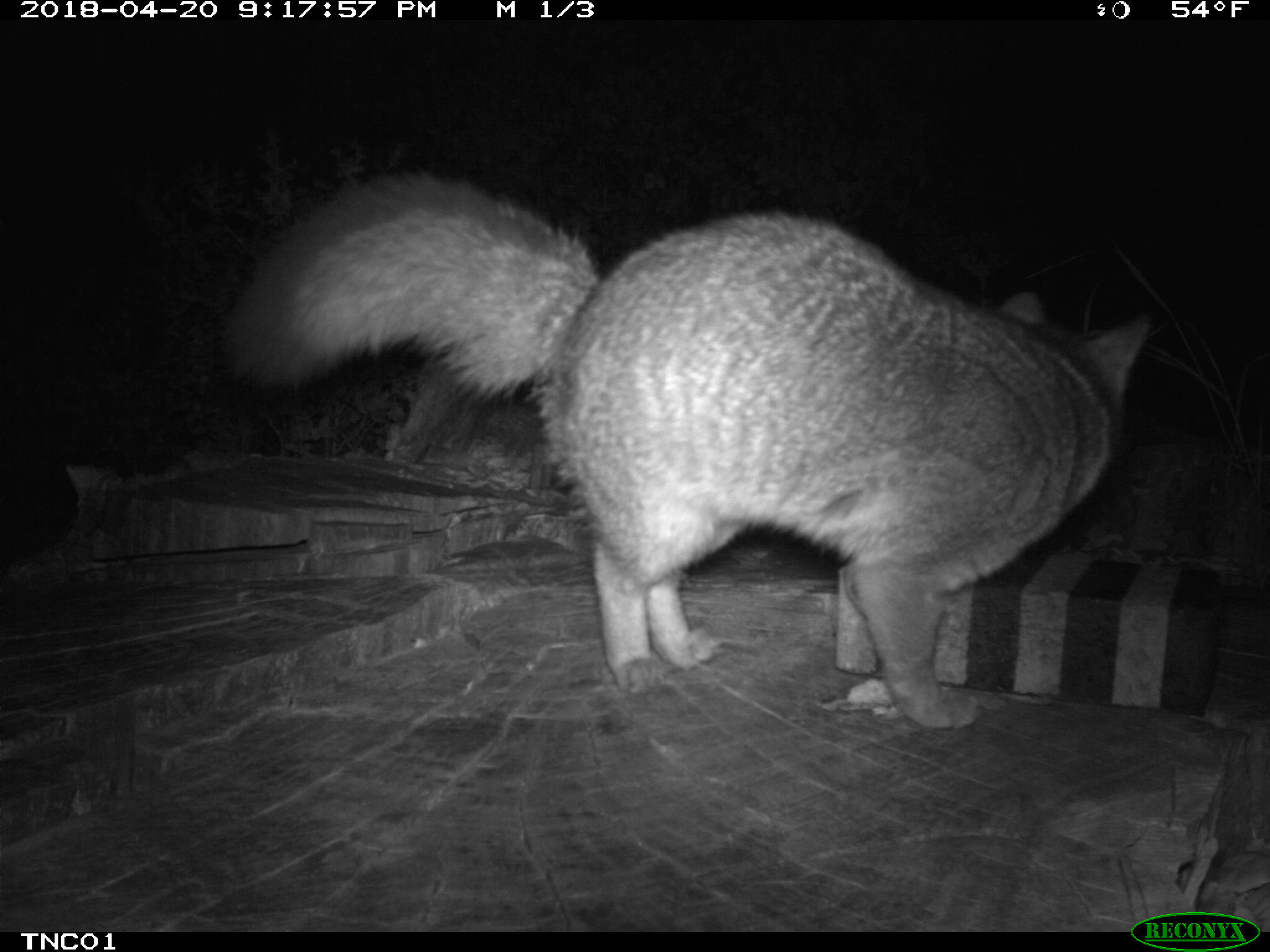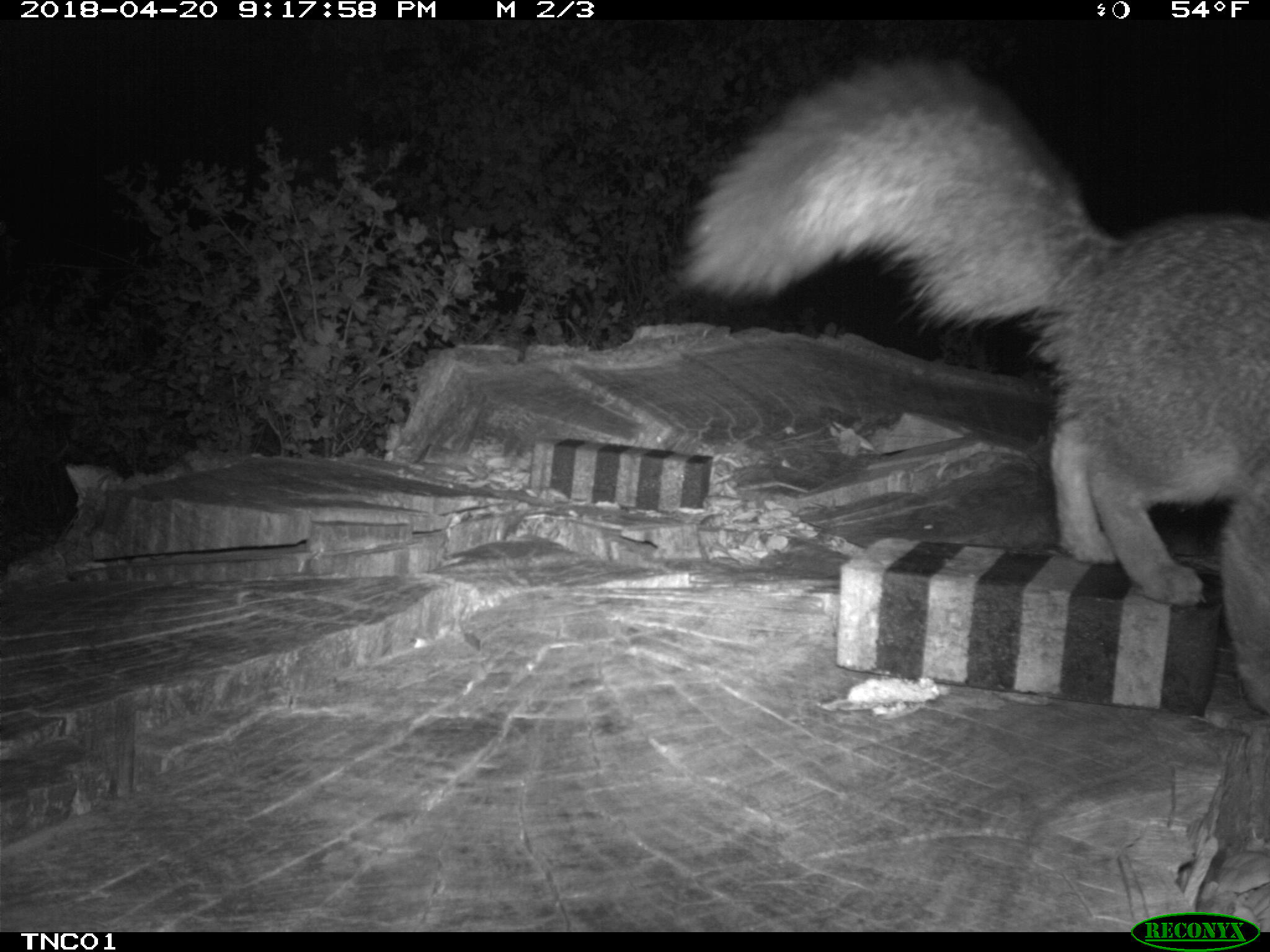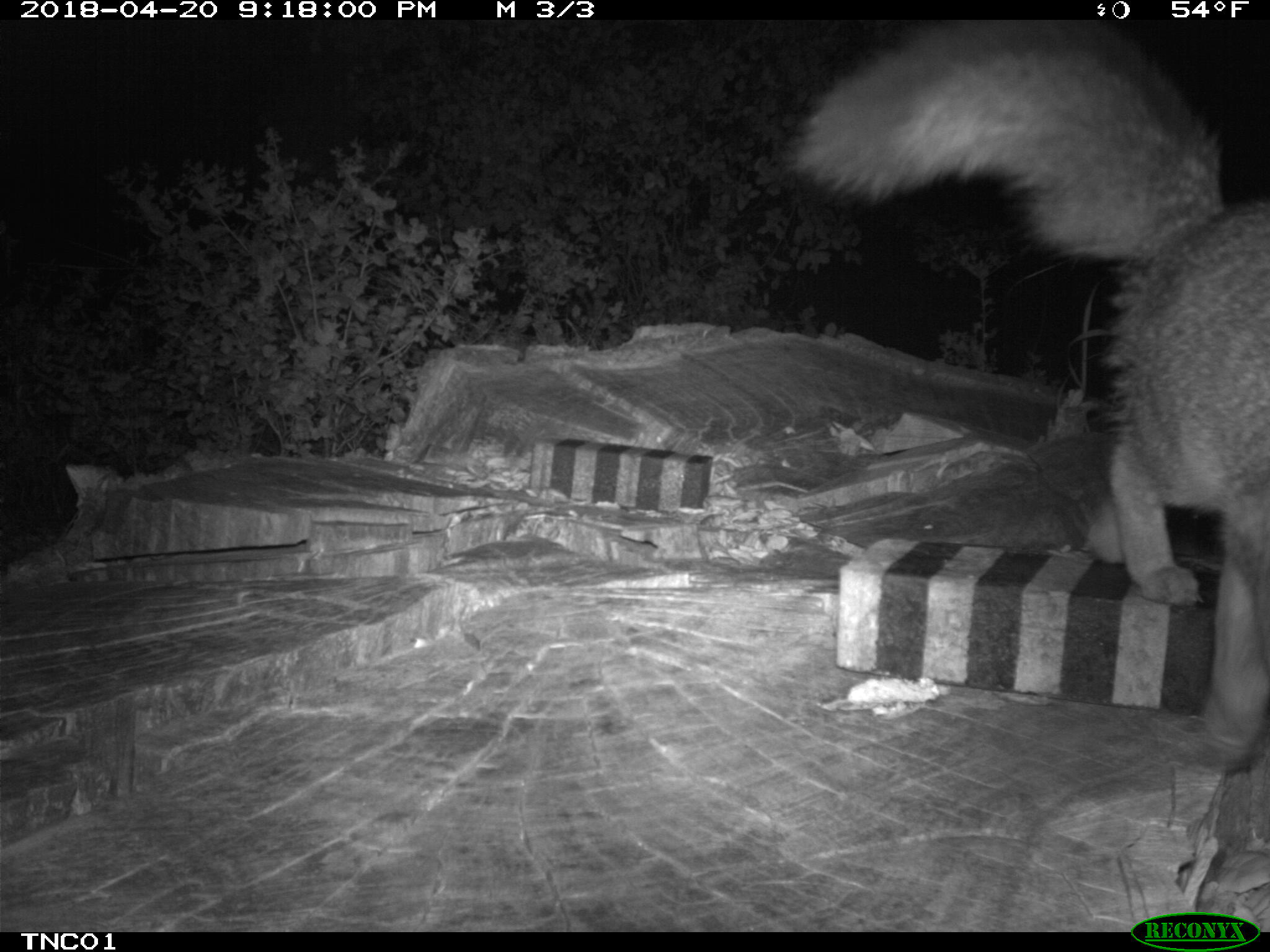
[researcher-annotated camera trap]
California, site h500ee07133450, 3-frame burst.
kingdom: Animalia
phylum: Chordata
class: Mammalia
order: Carnivora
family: Canidae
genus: Urocyon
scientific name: Urocyon littoralis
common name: island fox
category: fox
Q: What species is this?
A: Fox (island fox) (Urocyon littoralis).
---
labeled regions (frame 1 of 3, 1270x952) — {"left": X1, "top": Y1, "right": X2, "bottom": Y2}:
fox: {"left": 219, "top": 170, "right": 1152, "bottom": 732}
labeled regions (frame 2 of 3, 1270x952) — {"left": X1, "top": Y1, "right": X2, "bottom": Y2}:
fox: {"left": 668, "top": 53, "right": 1269, "bottom": 705}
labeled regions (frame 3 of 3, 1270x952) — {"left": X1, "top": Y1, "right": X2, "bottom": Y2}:
fox: {"left": 792, "top": 20, "right": 1269, "bottom": 771}